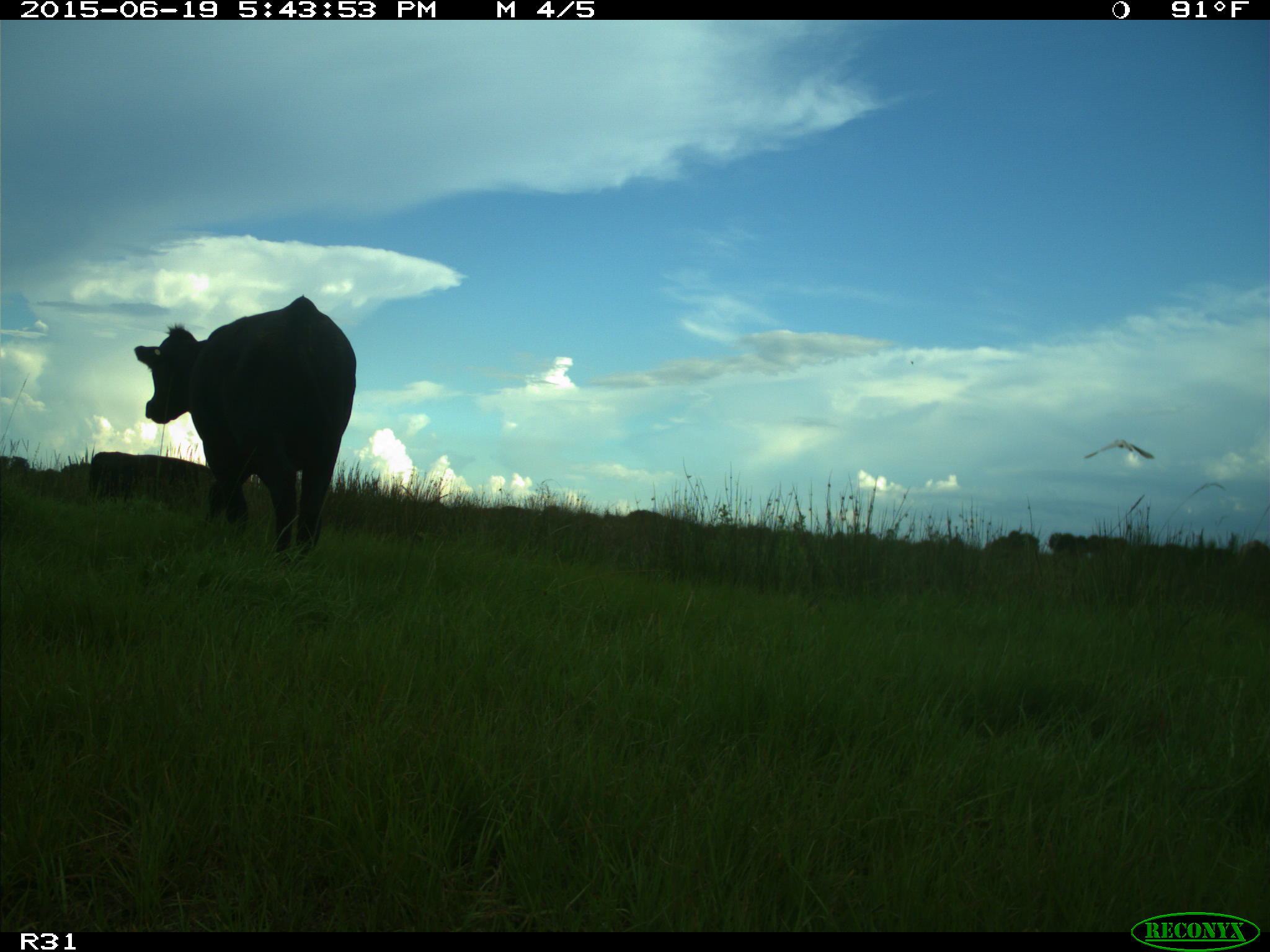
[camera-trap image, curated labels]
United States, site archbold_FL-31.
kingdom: Animalia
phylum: Chordata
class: Mammalia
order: Artiodactyla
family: Bovidae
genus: Bos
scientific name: Bos taurus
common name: domestic cow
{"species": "Bos taurus (domestic cow)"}